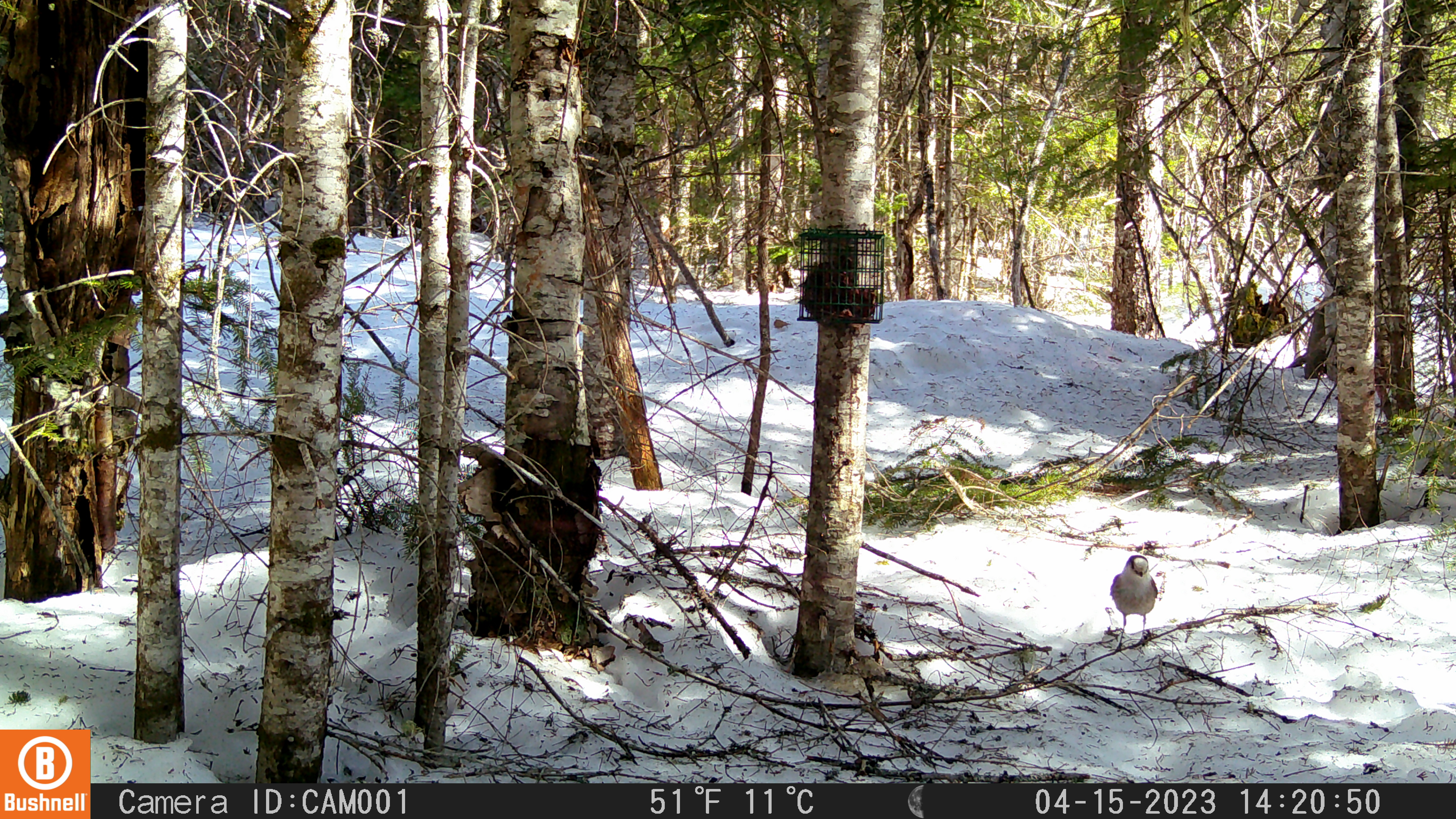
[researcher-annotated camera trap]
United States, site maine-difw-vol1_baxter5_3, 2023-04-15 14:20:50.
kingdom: Animalia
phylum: Chordata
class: Aves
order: Passeriformes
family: Corvidae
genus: Perisoreus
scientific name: Perisoreus canadensis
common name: canada jay